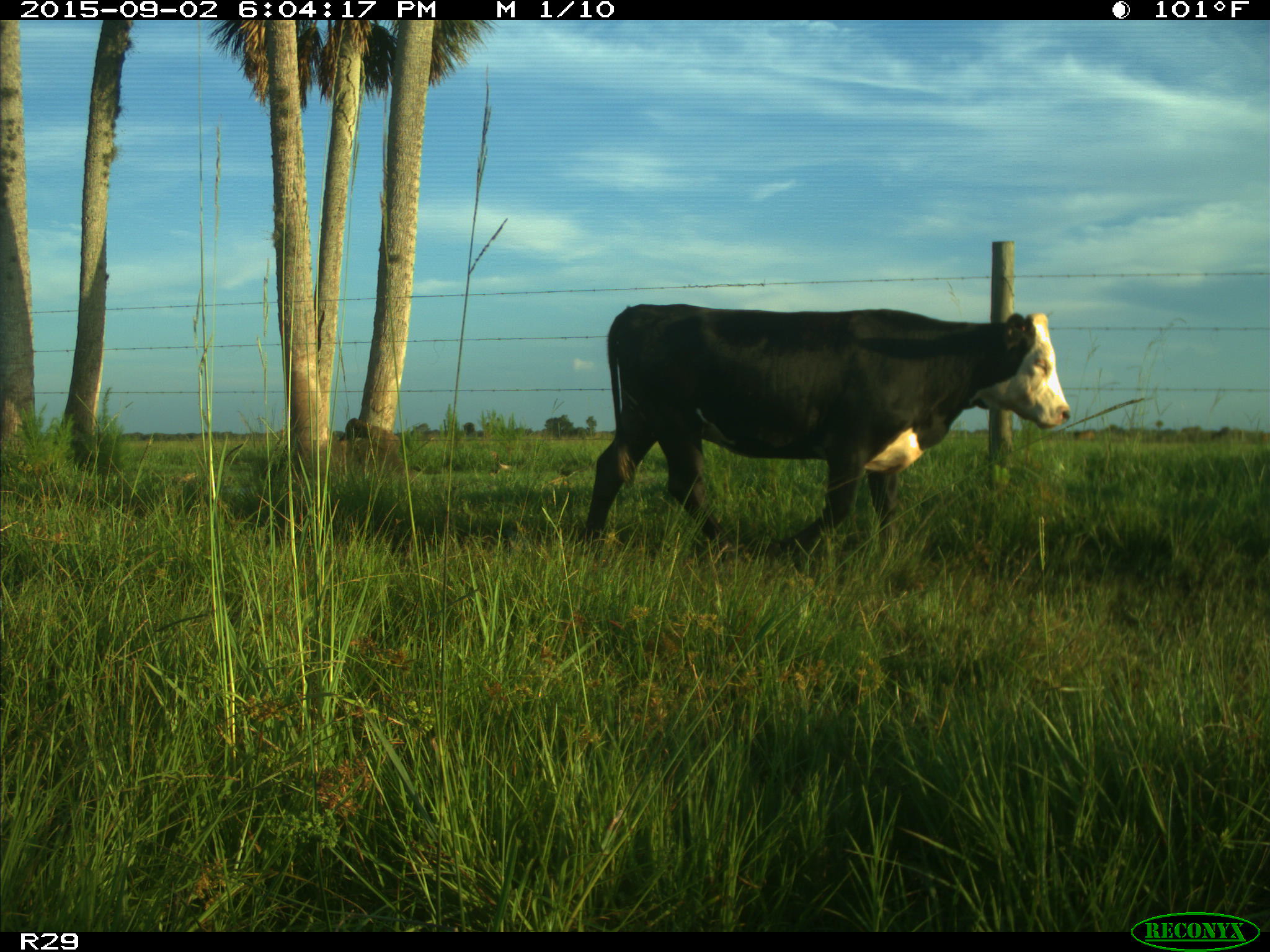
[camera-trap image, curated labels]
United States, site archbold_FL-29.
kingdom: Animalia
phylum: Chordata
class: Mammalia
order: Artiodactyla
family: Bovidae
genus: Bos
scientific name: Bos taurus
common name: domestic cow